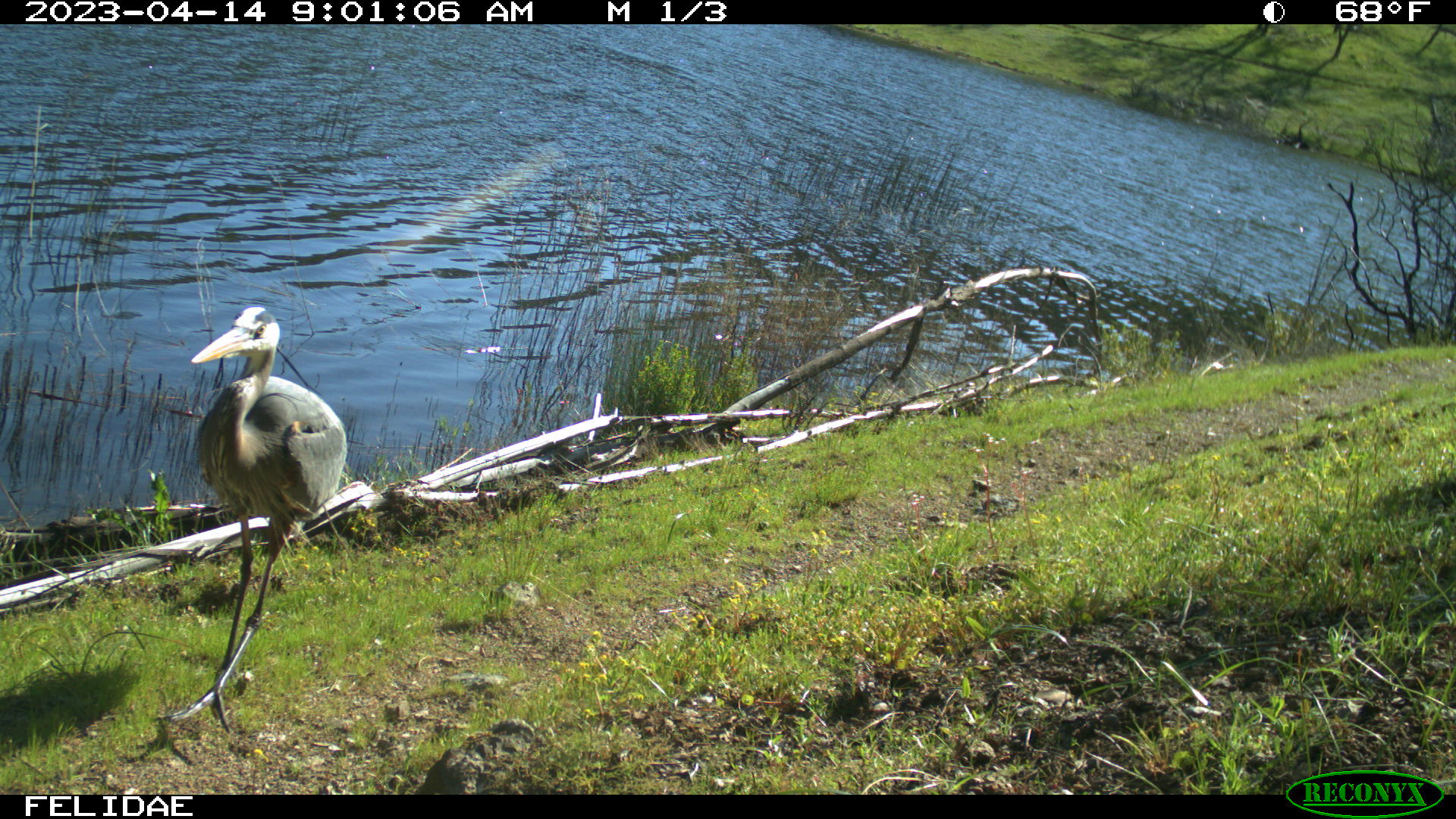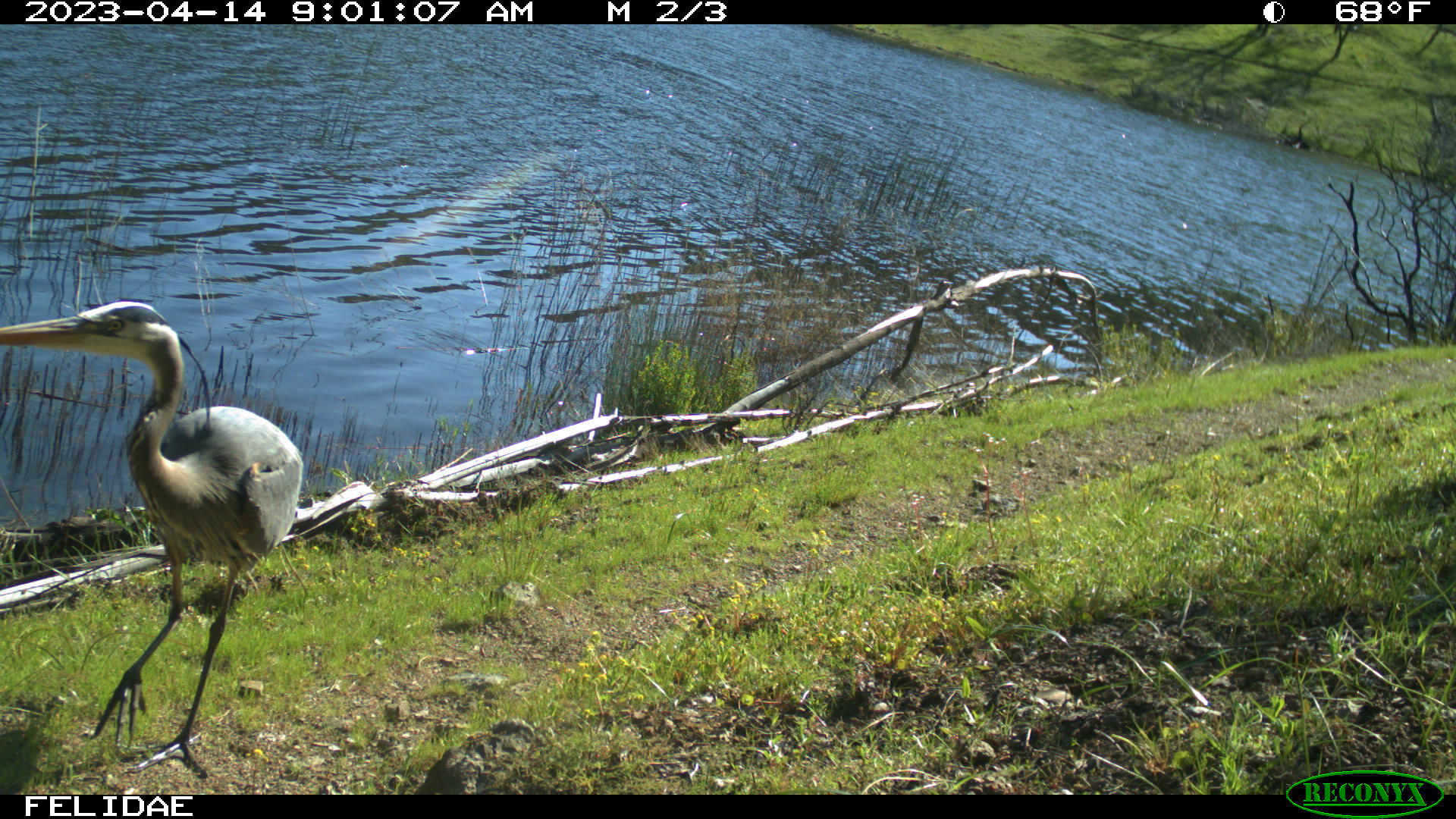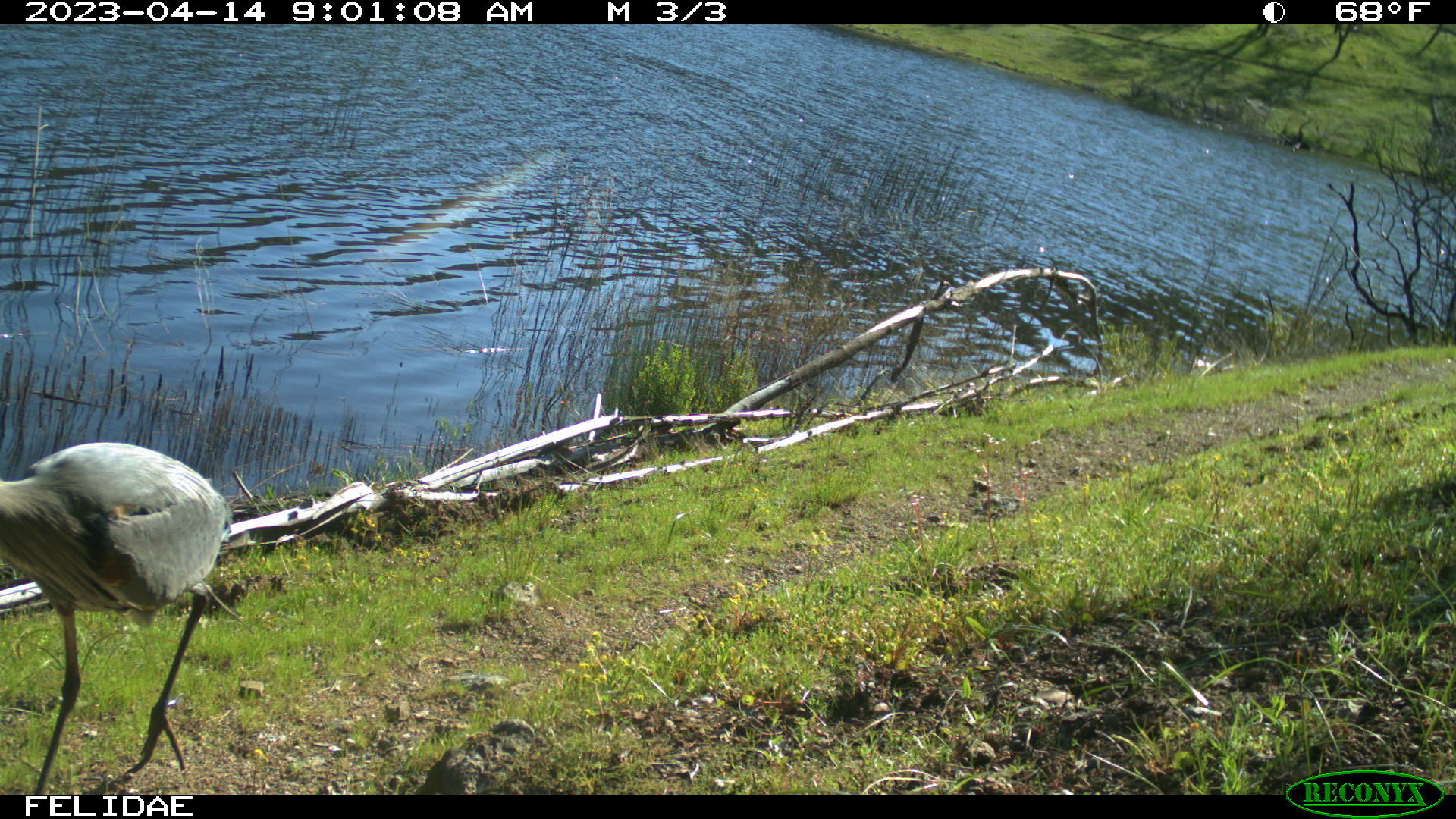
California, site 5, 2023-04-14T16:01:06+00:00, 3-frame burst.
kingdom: Animalia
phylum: Chordata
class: Aves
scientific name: Aves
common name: bird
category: unknown bird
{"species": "unknown bird (bird) (Aves)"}